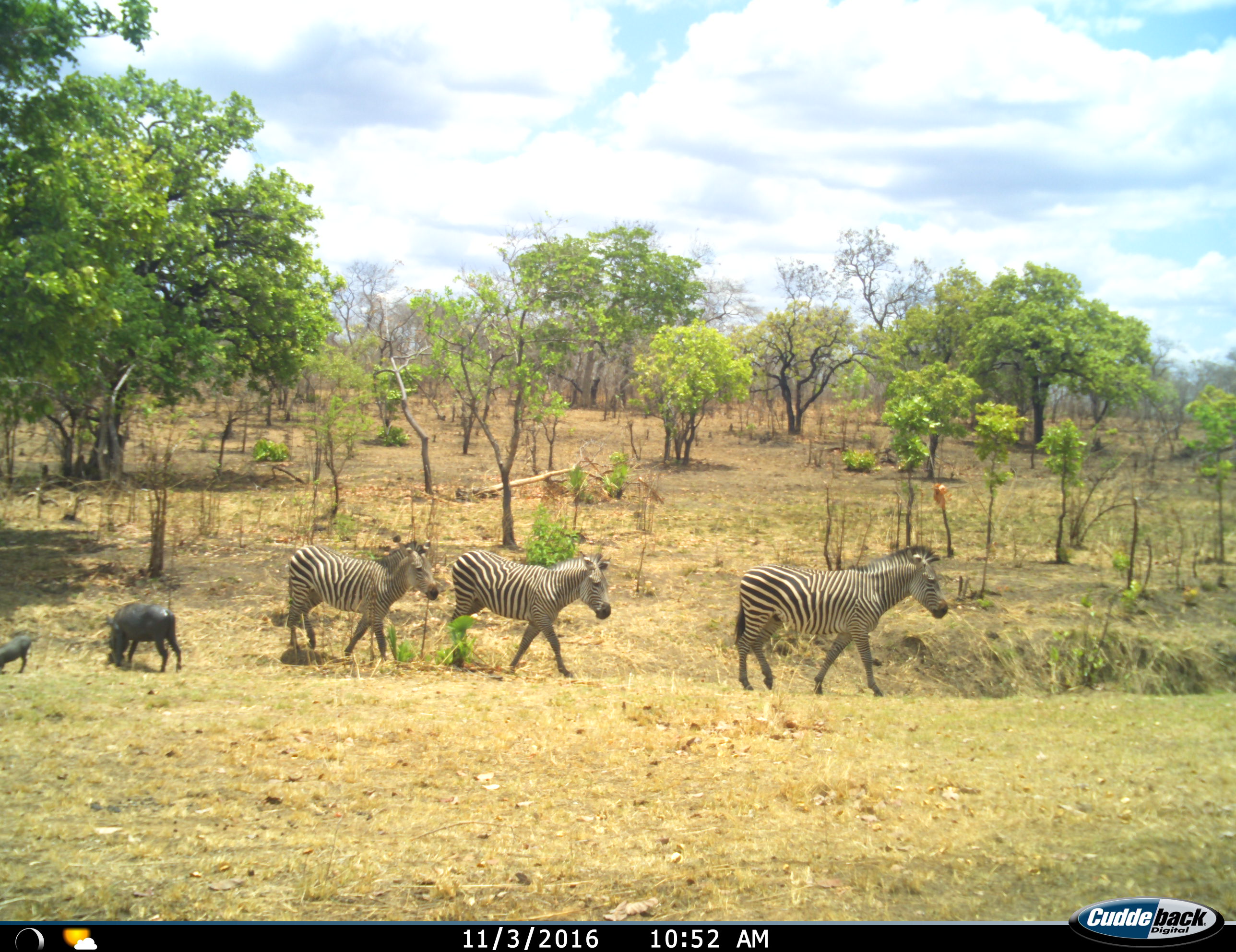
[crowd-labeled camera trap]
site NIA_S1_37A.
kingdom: Animalia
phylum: Chordata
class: Mammalia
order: Artiodactyla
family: Suidae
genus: Phacochoerus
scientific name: Phacochoerus africanus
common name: warthog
Warthog (Phacochoerus africanus), count 2. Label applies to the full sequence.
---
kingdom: Animalia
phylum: Chordata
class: Mammalia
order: Perissodactyla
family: Equidae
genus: Equus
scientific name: Equus quagga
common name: plains zebra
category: zebraplains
Zebraplains (plains zebra) (Equus quagga), count 3. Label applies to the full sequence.